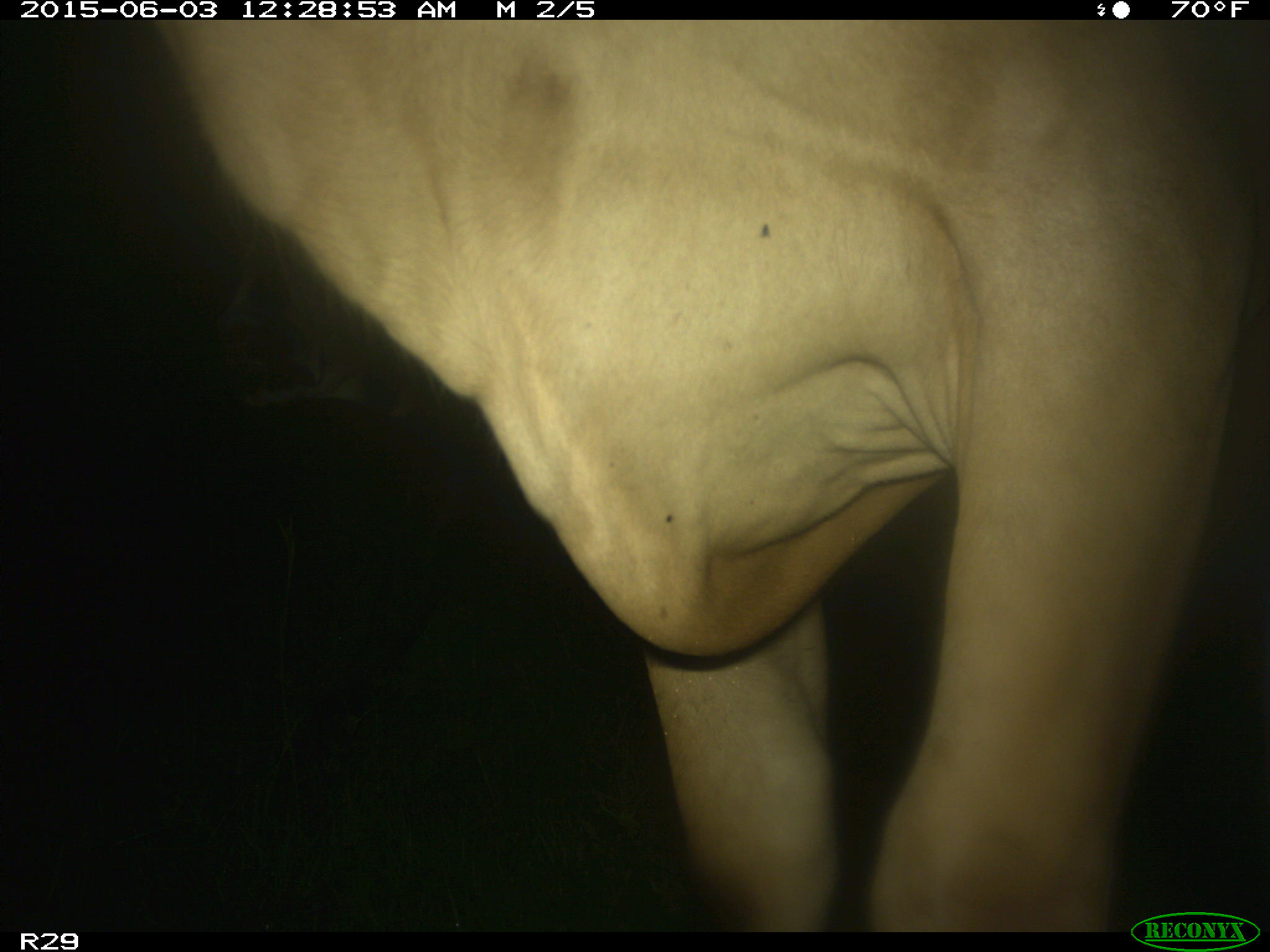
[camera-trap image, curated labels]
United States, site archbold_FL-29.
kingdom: Animalia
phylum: Chordata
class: Mammalia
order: Artiodactyla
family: Bovidae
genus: Bos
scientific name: Bos taurus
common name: domestic cow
Bos taurus (domestic cow).